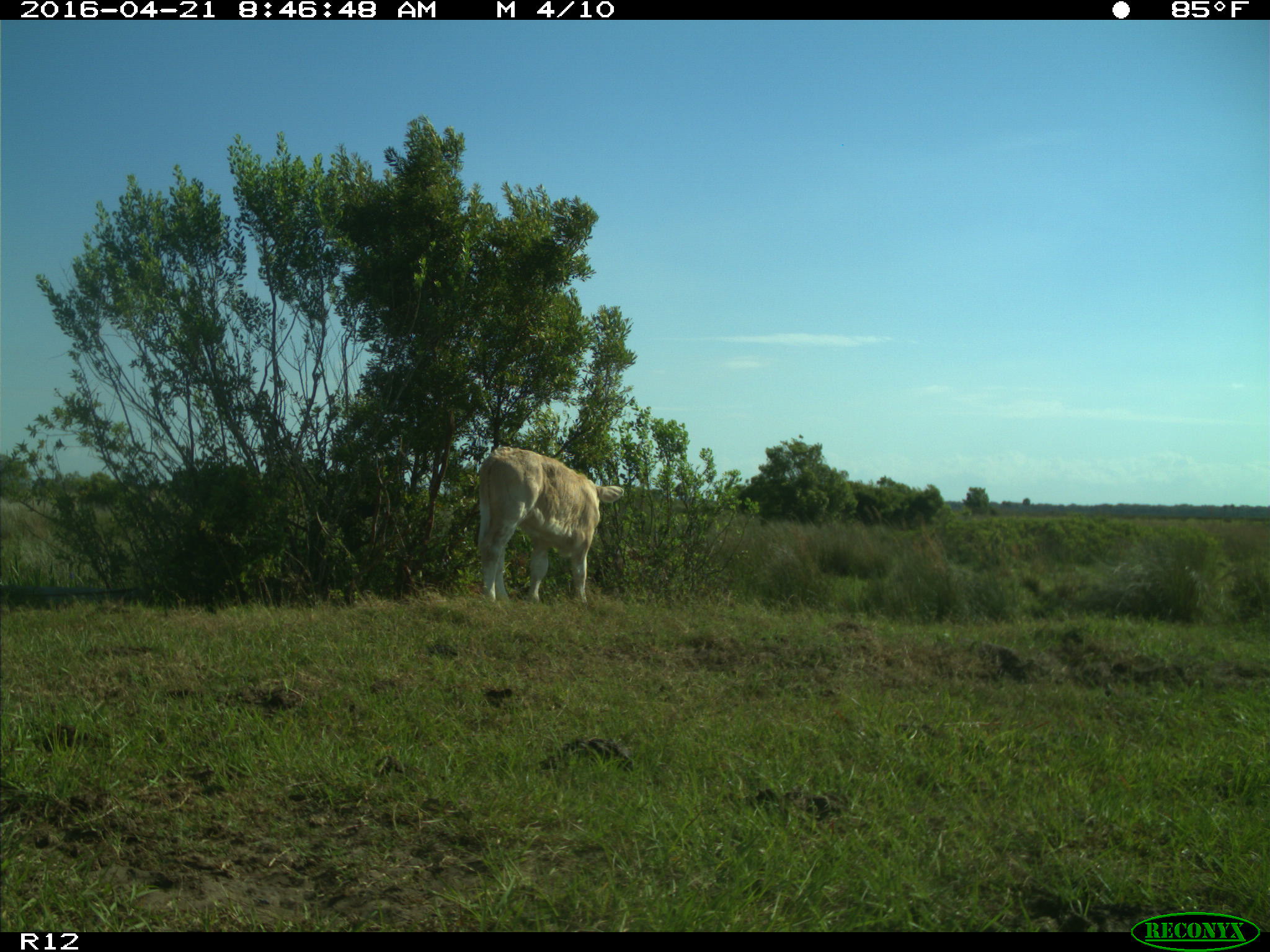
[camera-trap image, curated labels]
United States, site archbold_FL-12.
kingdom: Animalia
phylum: Chordata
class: Mammalia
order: Artiodactyla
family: Bovidae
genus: Bos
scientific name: Bos taurus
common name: domestic cow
Bos taurus (domestic cow).